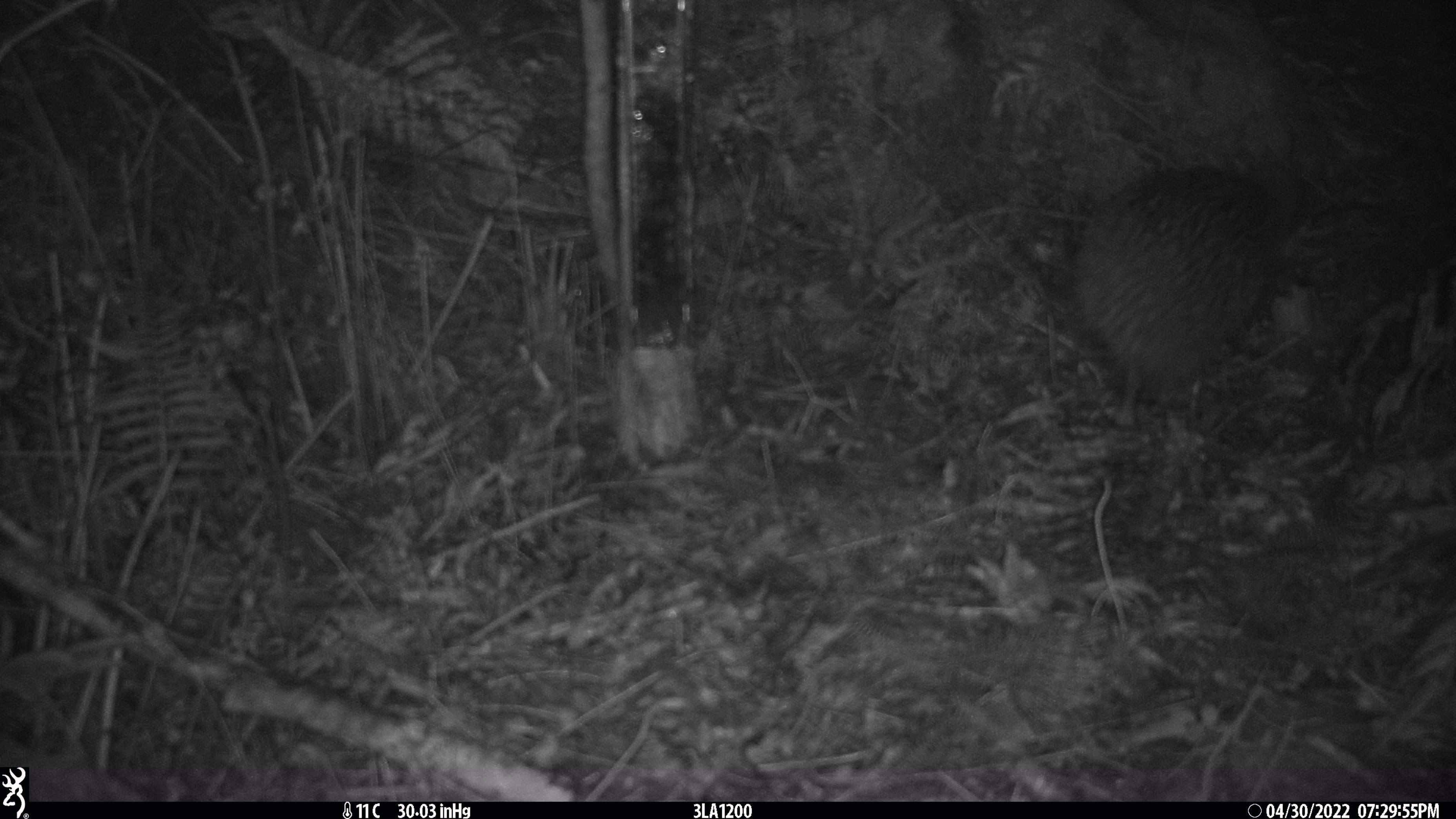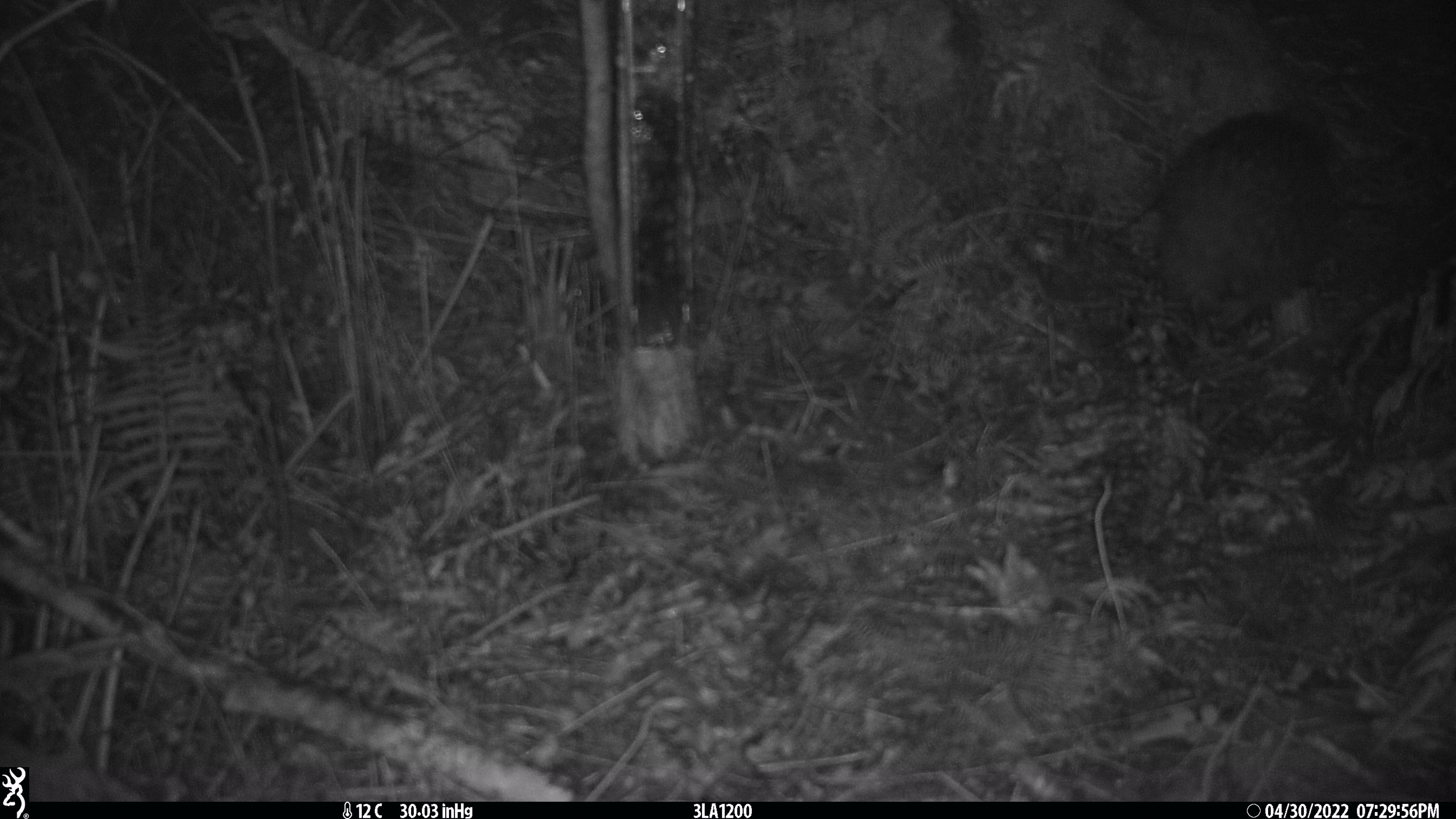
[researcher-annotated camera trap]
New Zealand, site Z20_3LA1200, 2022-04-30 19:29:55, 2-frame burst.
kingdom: Animalia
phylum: Chordata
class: Aves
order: Apterygiformes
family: Apterygidae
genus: Apteryx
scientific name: Apteryx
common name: kiwi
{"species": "kiwi (Apteryx)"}